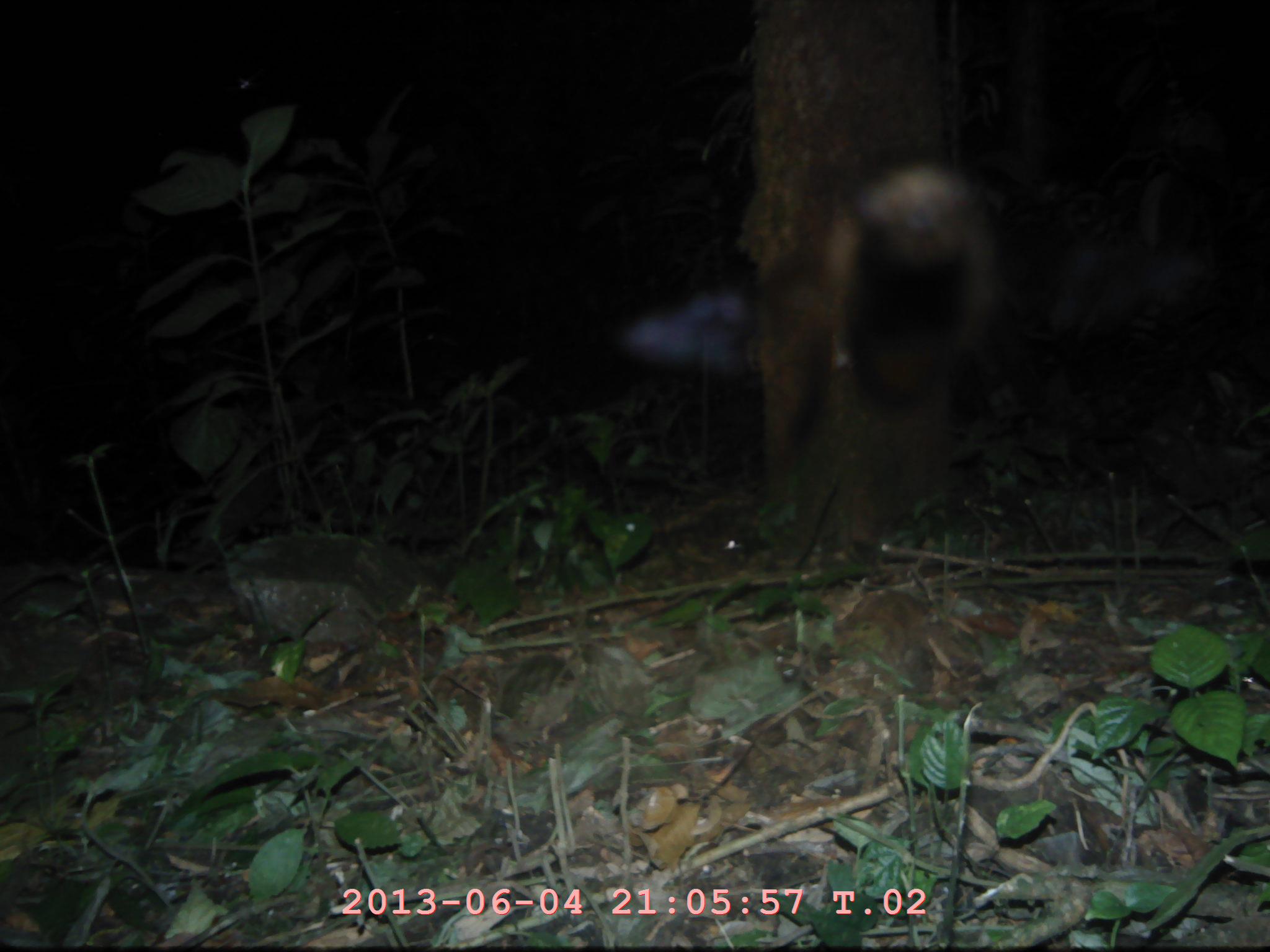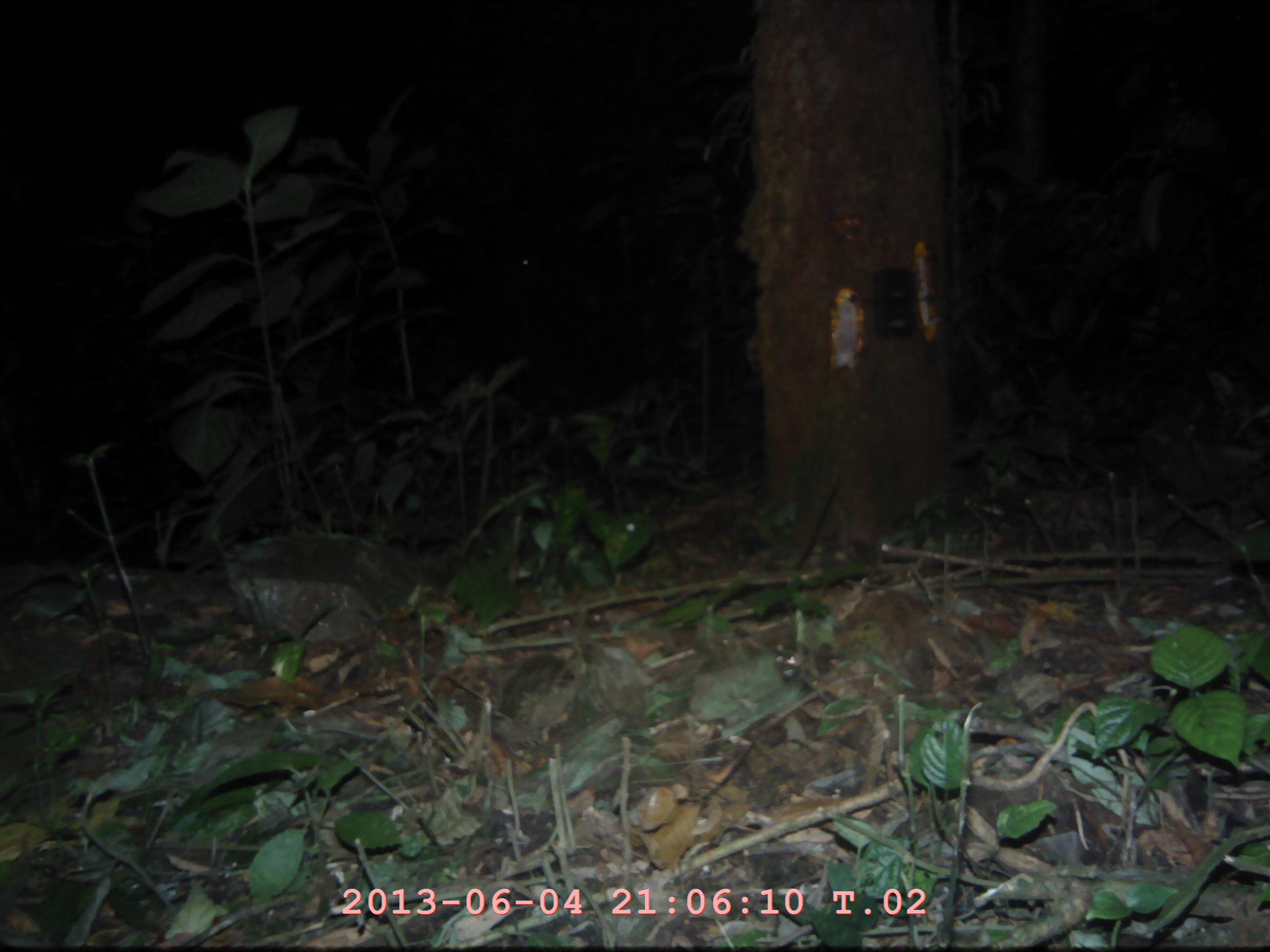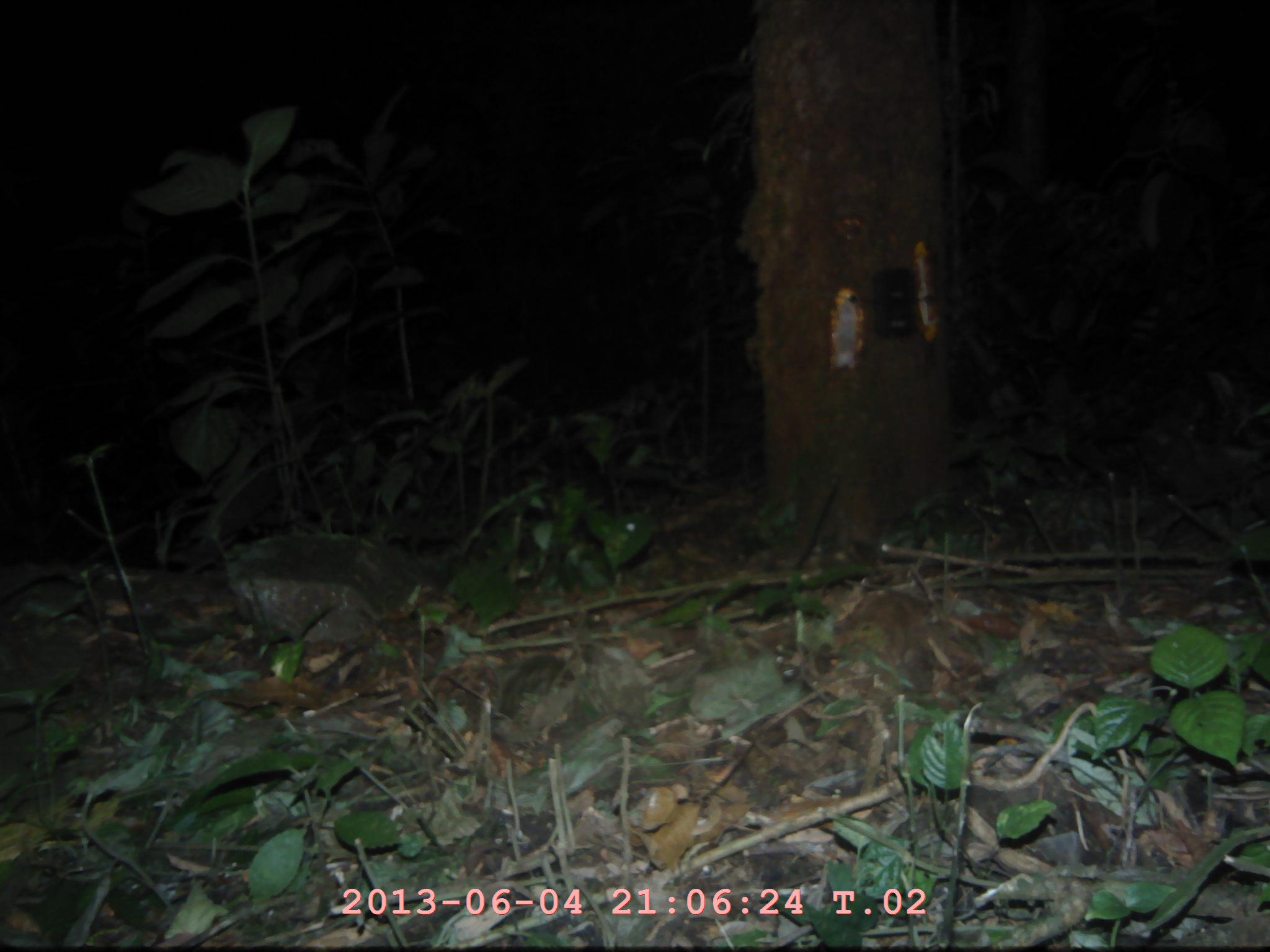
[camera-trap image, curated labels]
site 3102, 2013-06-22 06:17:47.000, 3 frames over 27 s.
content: unidentified animal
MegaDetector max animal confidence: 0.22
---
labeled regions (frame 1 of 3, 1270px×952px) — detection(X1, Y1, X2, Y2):
unidentifiable: detection(805, 158, 991, 386)